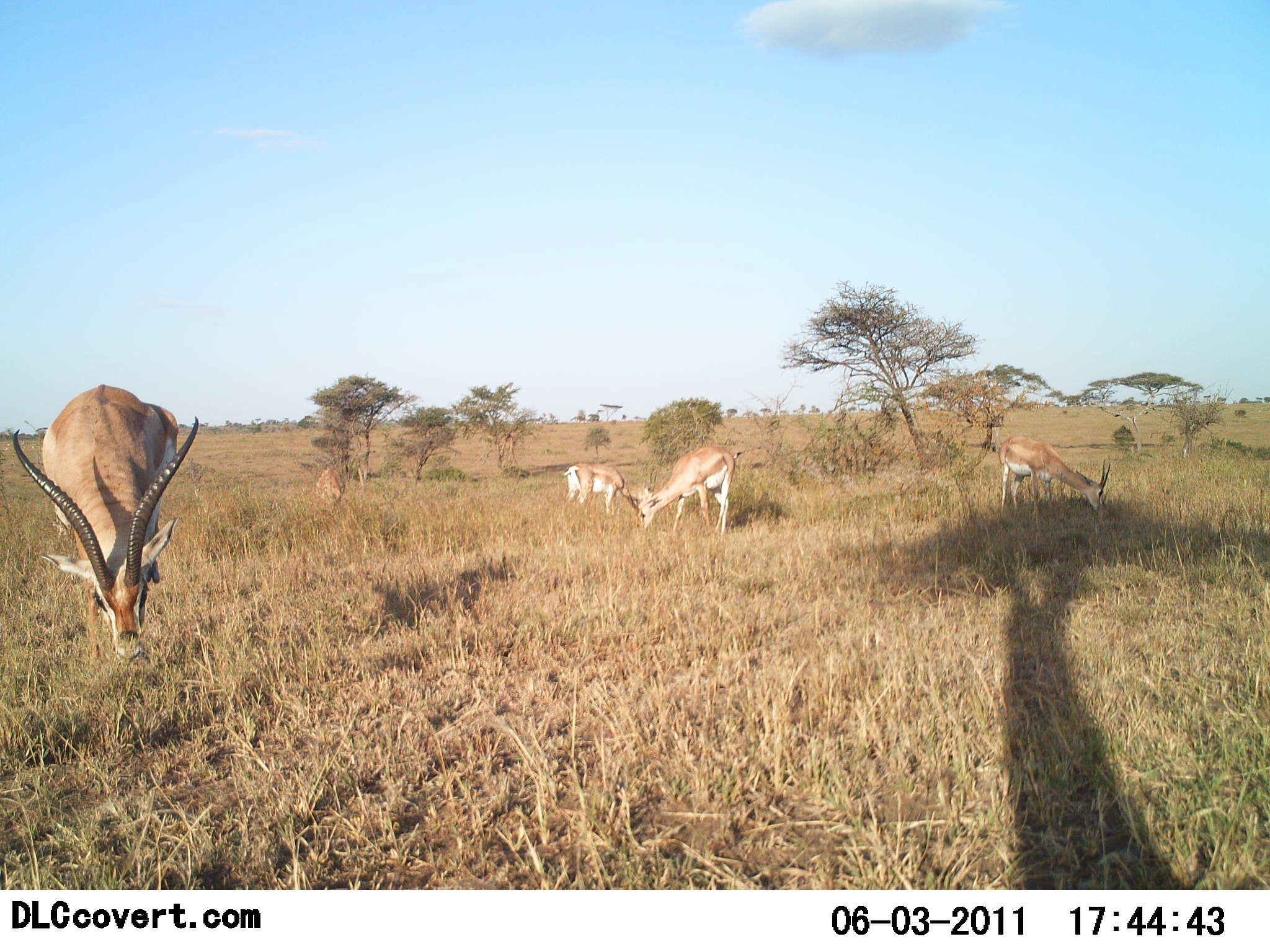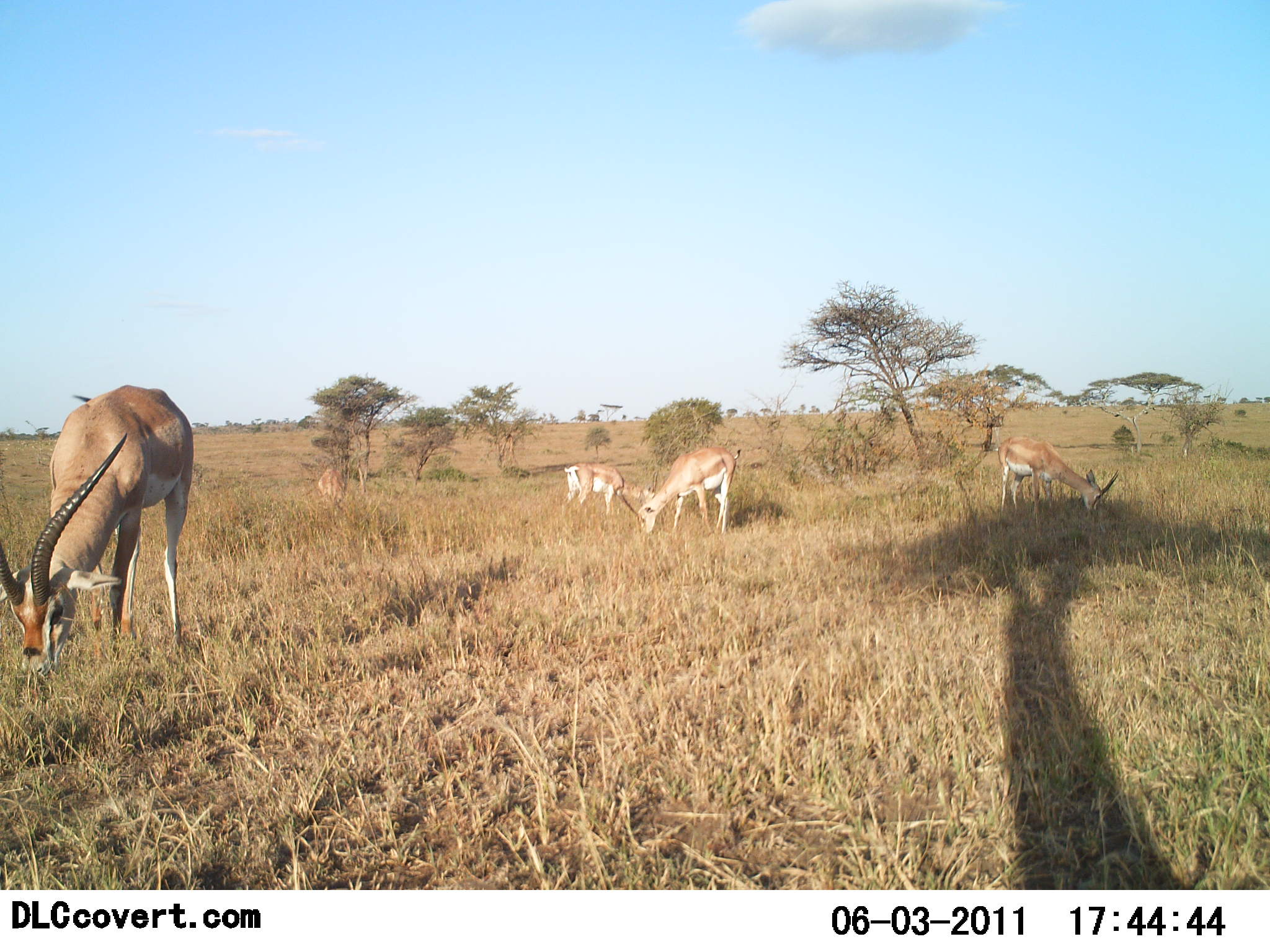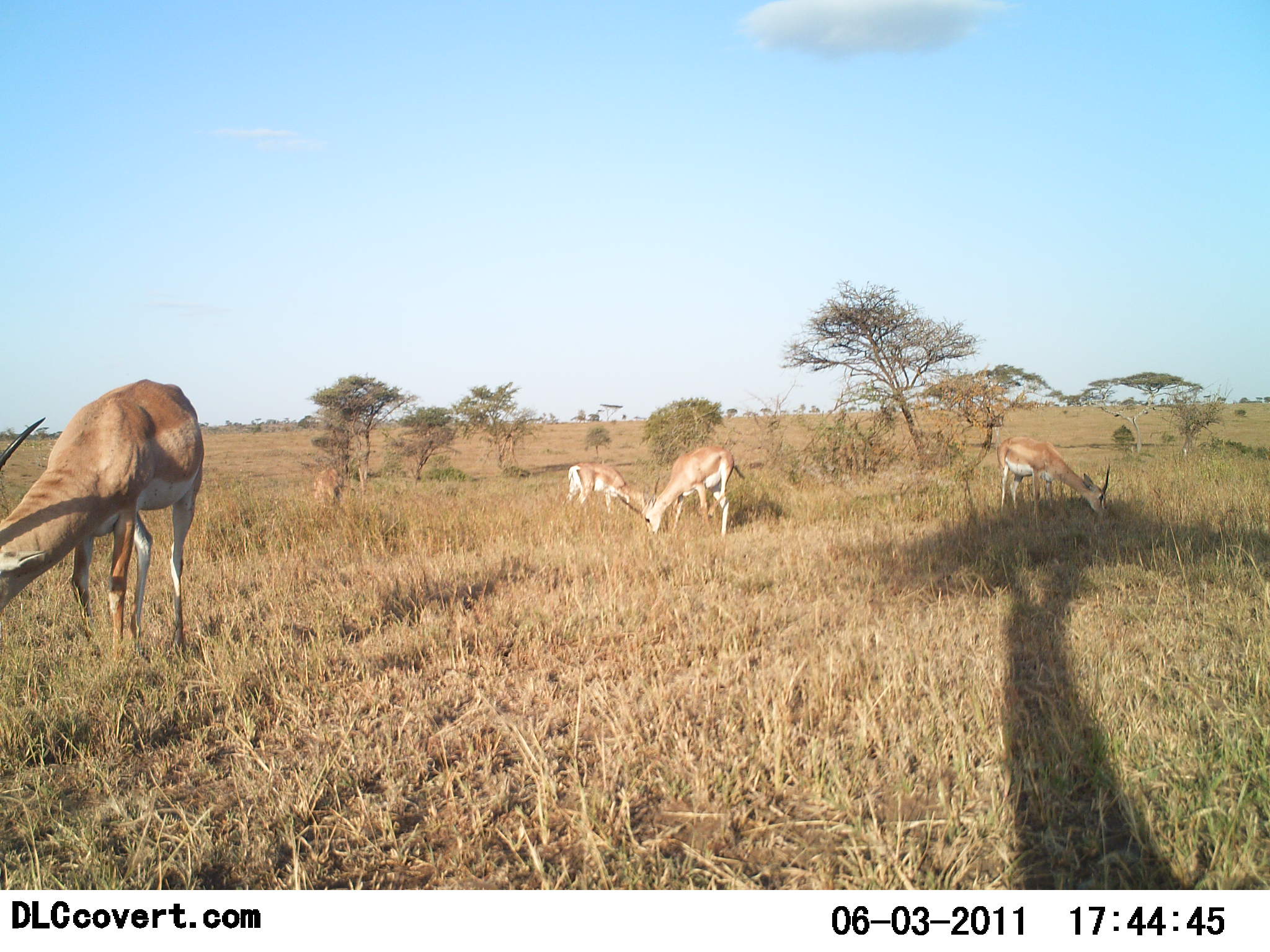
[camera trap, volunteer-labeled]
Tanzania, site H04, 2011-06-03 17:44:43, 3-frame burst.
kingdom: Animalia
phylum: Chordata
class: Mammalia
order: Artiodactyla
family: Bovidae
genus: Nanger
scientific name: Nanger granti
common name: grant's gazelle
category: gazellegrants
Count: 5.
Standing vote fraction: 31%.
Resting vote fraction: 0%.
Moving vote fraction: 8%.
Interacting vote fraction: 0%.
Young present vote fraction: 8%.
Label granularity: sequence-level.